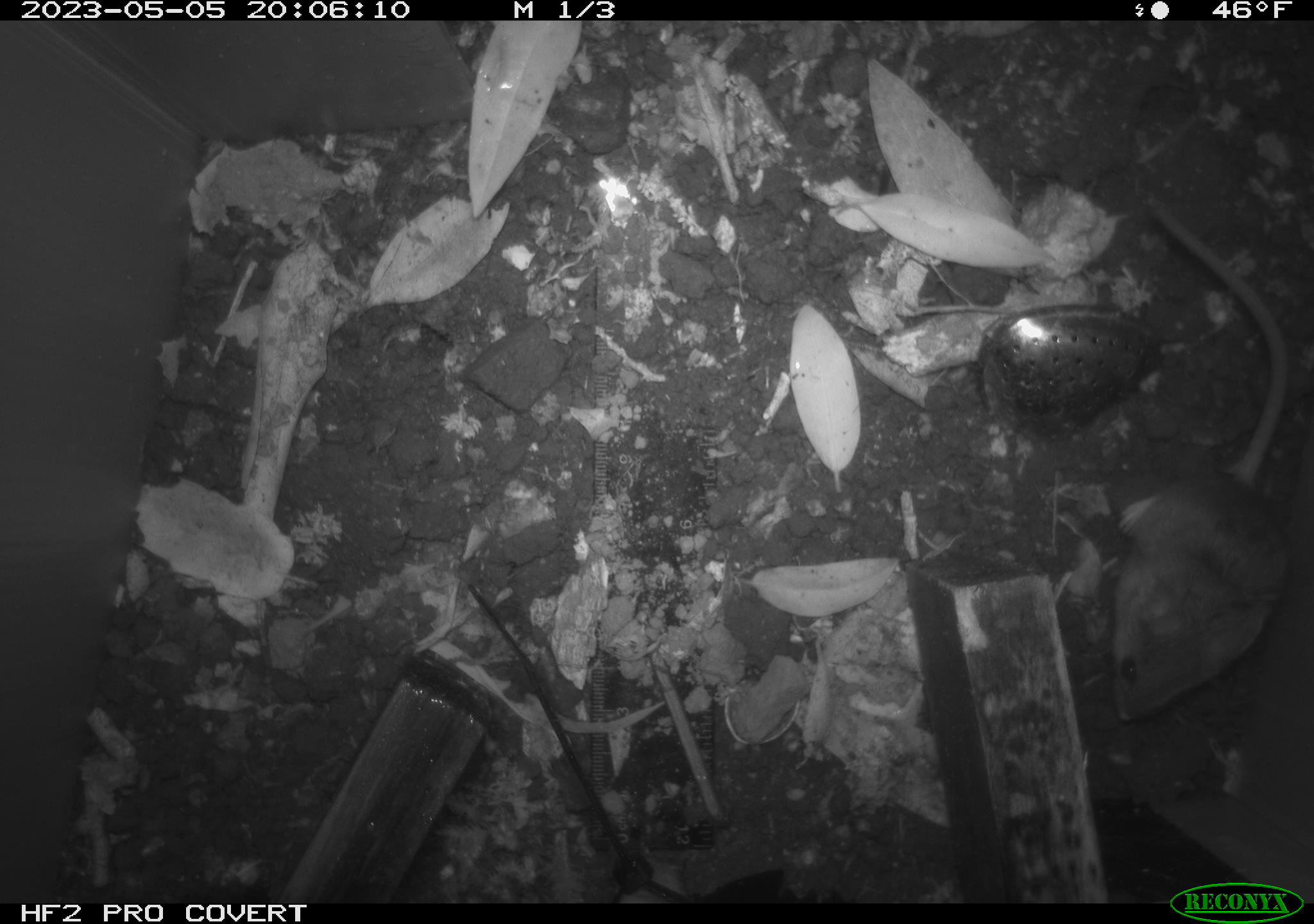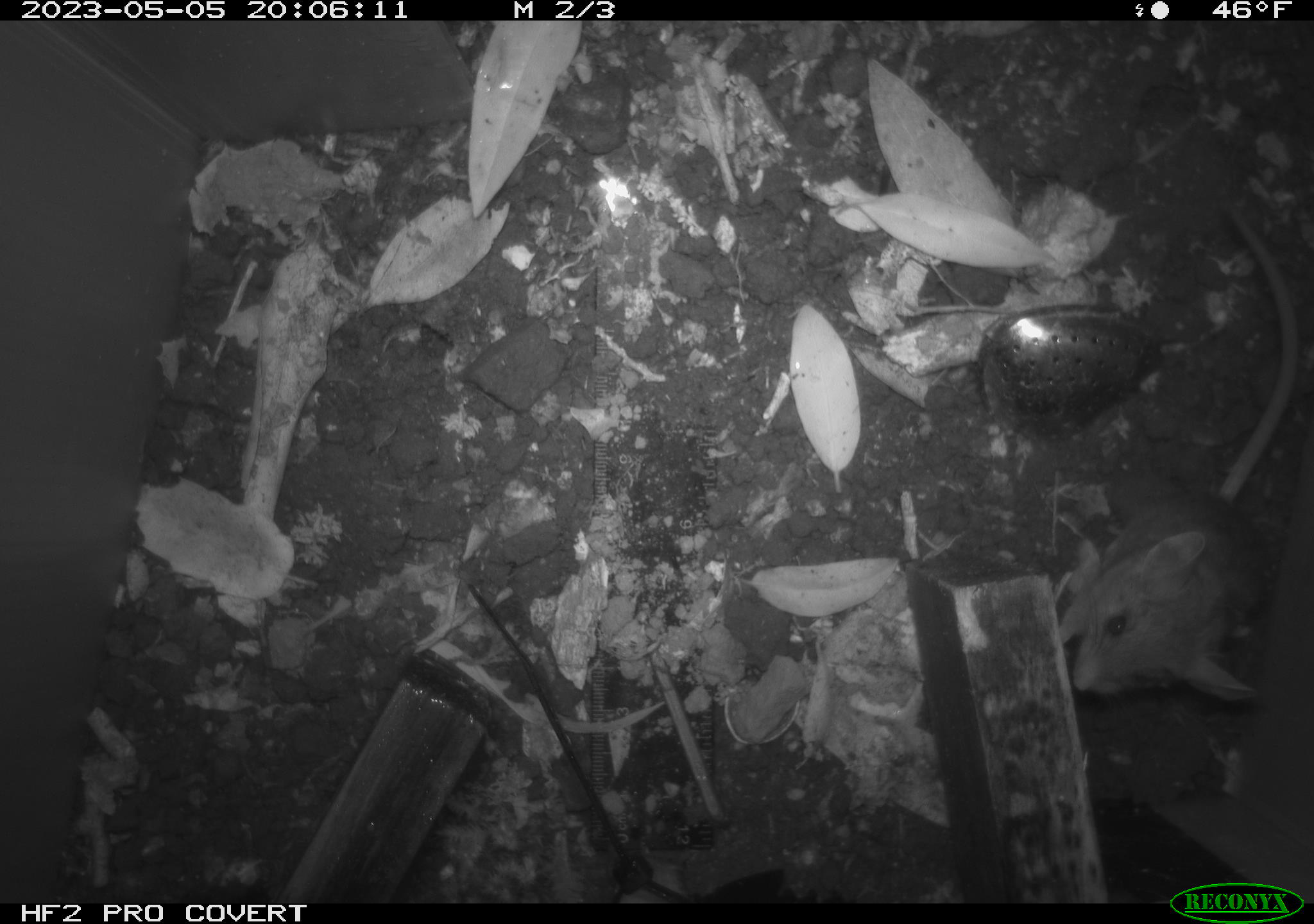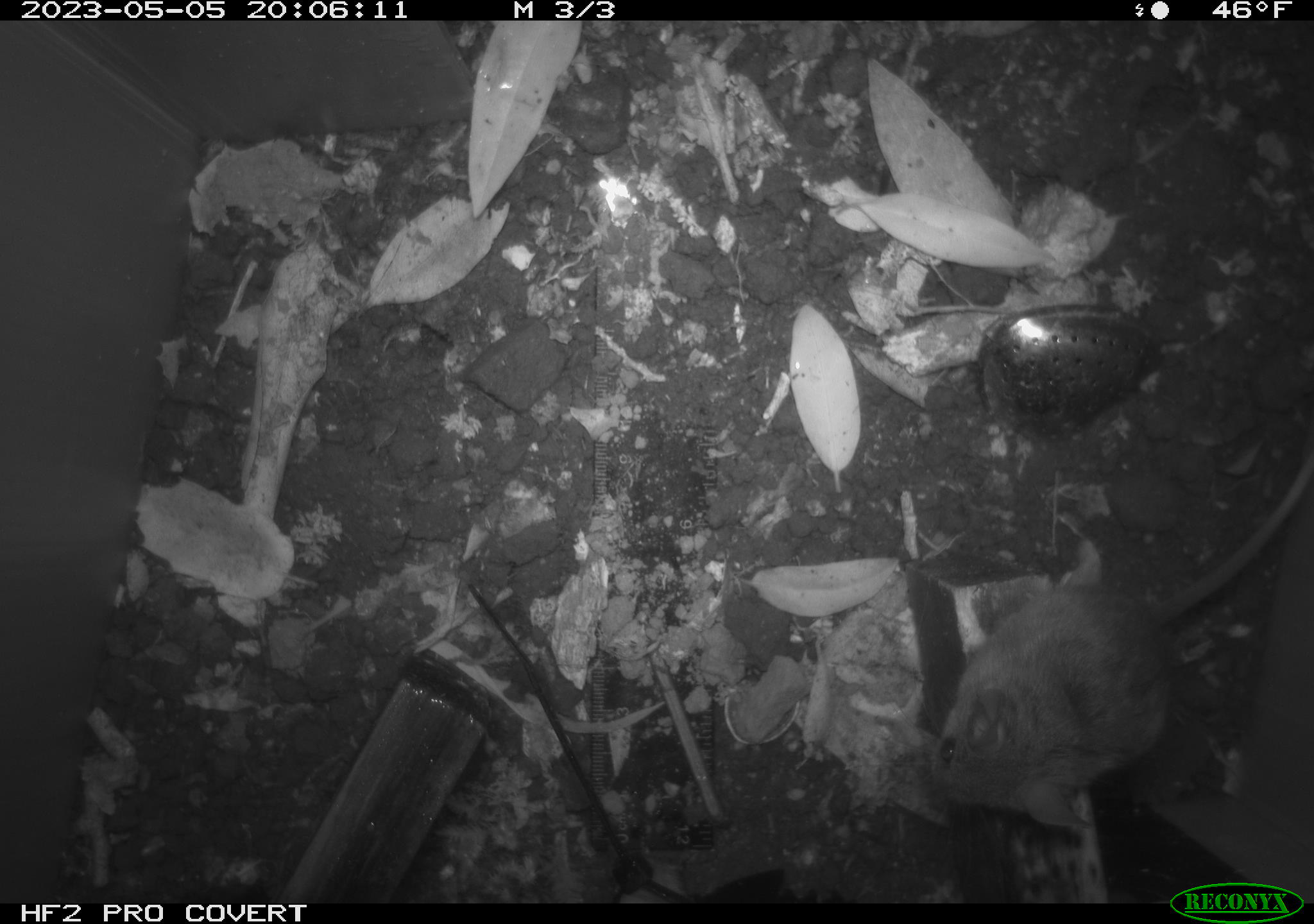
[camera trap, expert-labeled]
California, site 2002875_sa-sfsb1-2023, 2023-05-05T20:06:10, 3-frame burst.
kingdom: Animalia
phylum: Chordata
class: Mammalia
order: Rodentia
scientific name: Rodentia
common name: mouse species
Mouse species (Rodentia).